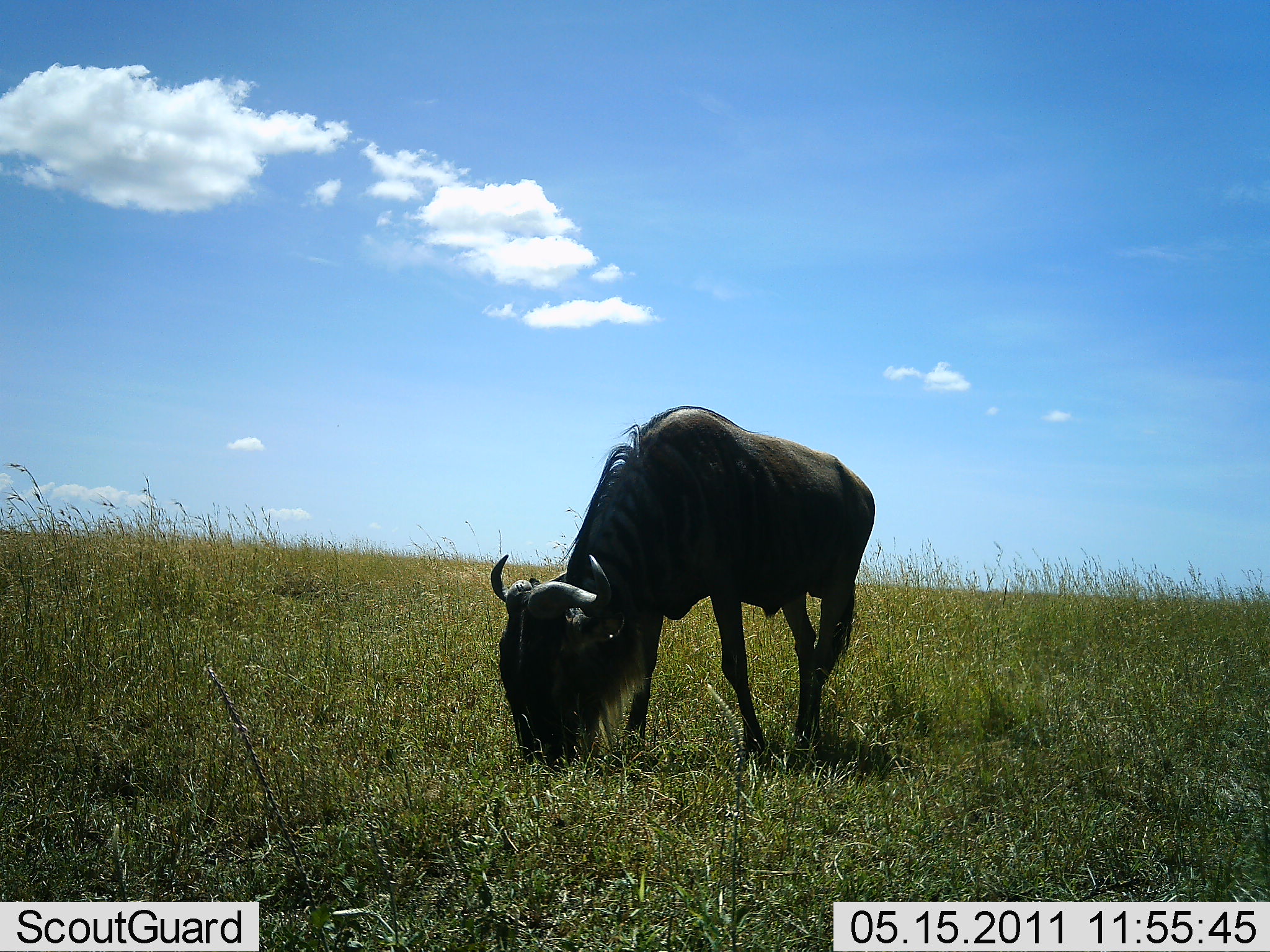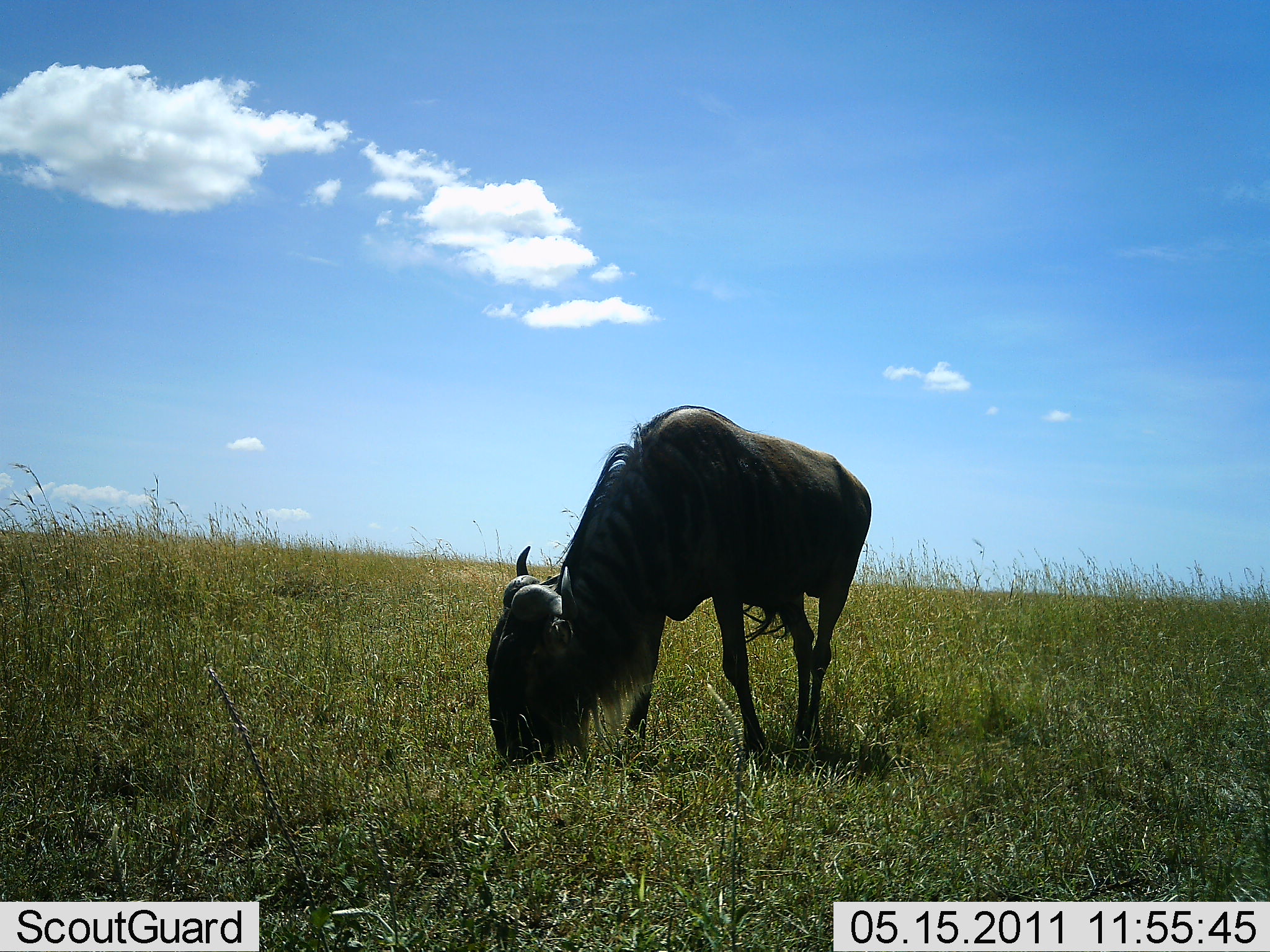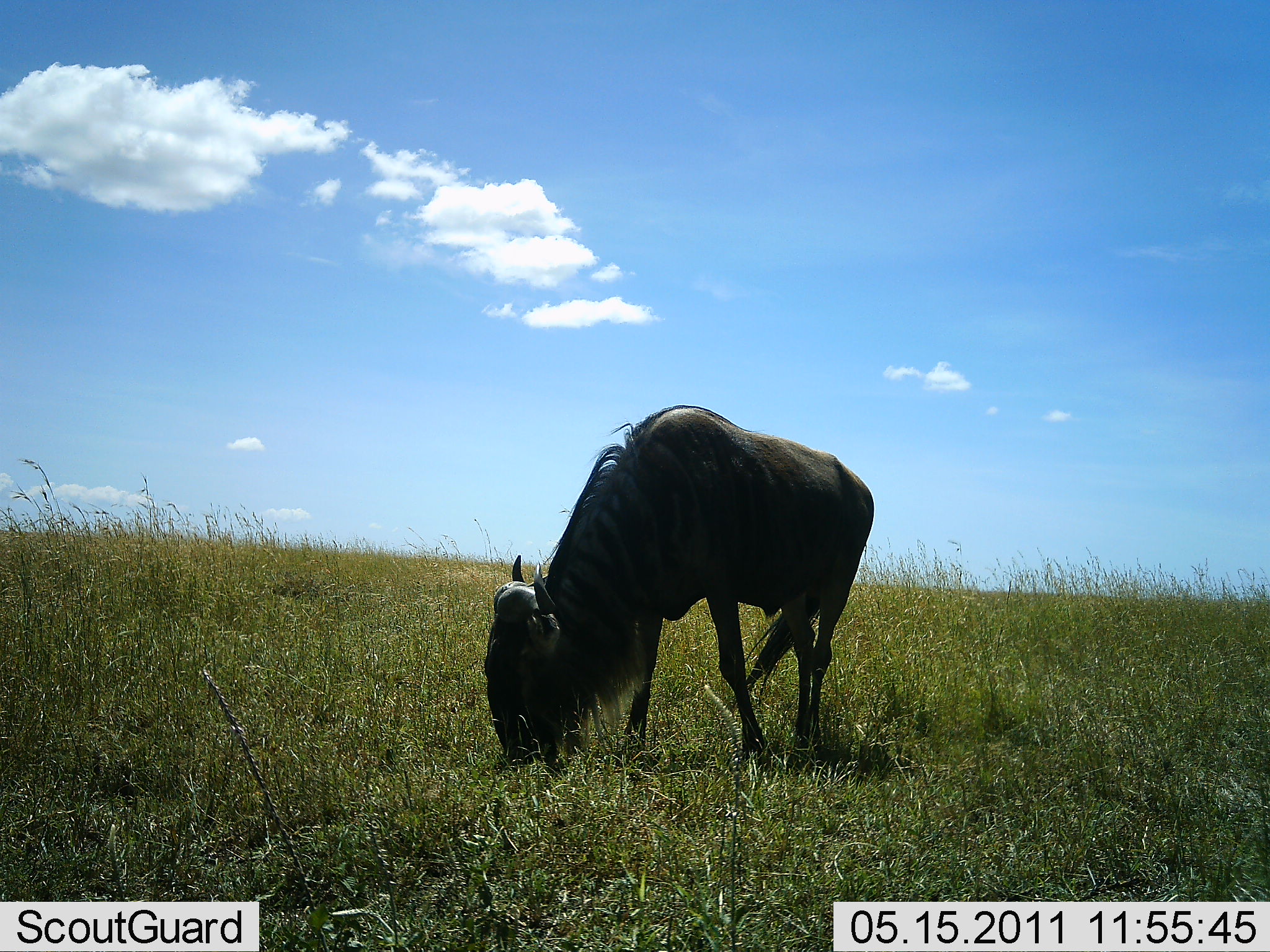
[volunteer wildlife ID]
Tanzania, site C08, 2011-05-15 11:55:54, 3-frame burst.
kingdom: Animalia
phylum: Chordata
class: Mammalia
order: Artiodactyla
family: Bovidae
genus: Connochaetes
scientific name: Connochaetes taurinus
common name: blue wildebeest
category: wildebeest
Wildebeest (blue wildebeest) (Connochaetes taurinus), count 1. Behavior (volunteer vote fractions): standing 20%, resting 0%, moving 0%, interacting 0%. Young present (vote fraction): 0%. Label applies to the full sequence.